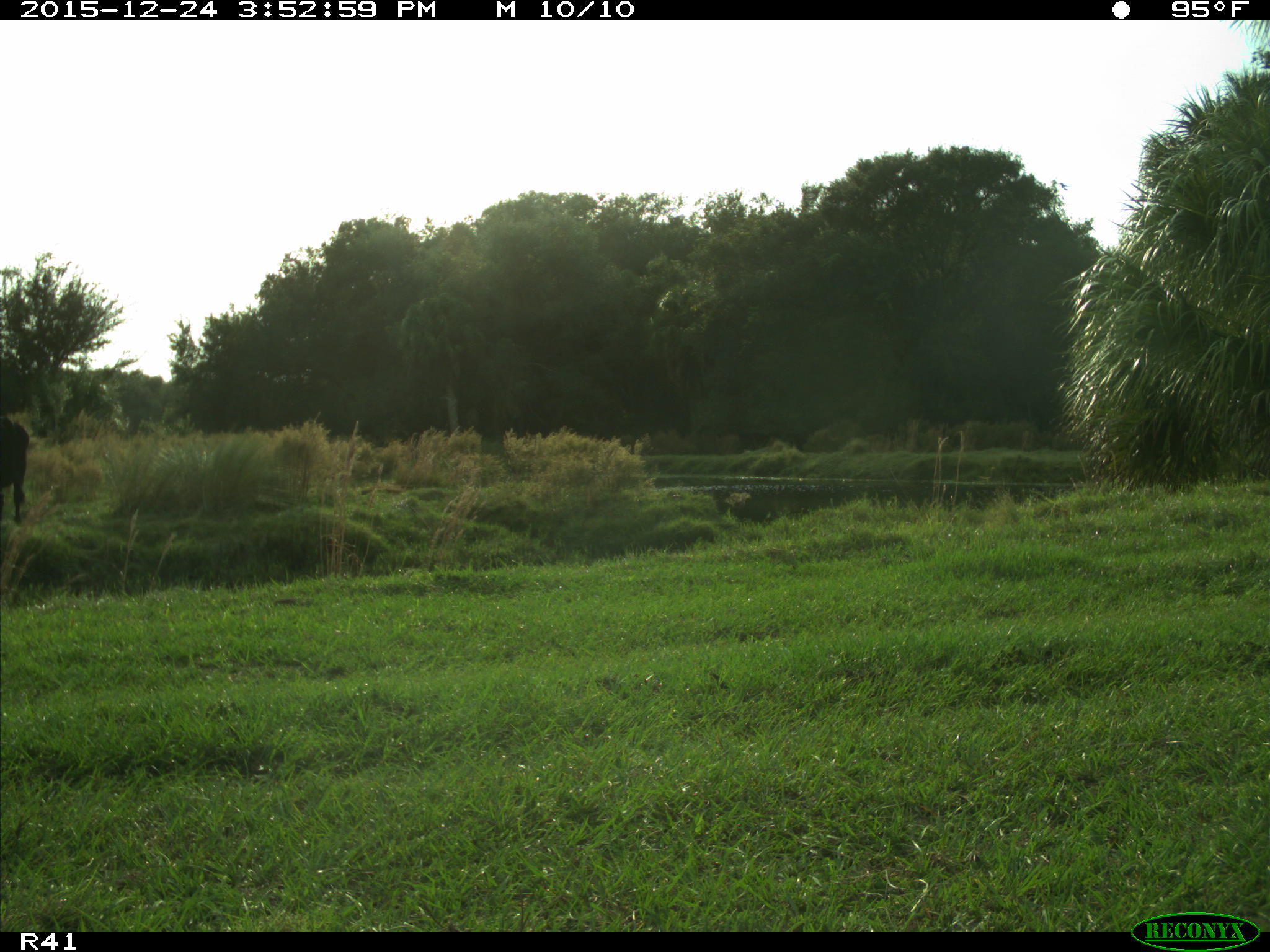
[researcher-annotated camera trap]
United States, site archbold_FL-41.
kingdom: Animalia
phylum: Chordata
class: Mammalia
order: Artiodactyla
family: Bovidae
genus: Bos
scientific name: Bos taurus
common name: domestic cow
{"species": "Bos taurus (domestic cow)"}